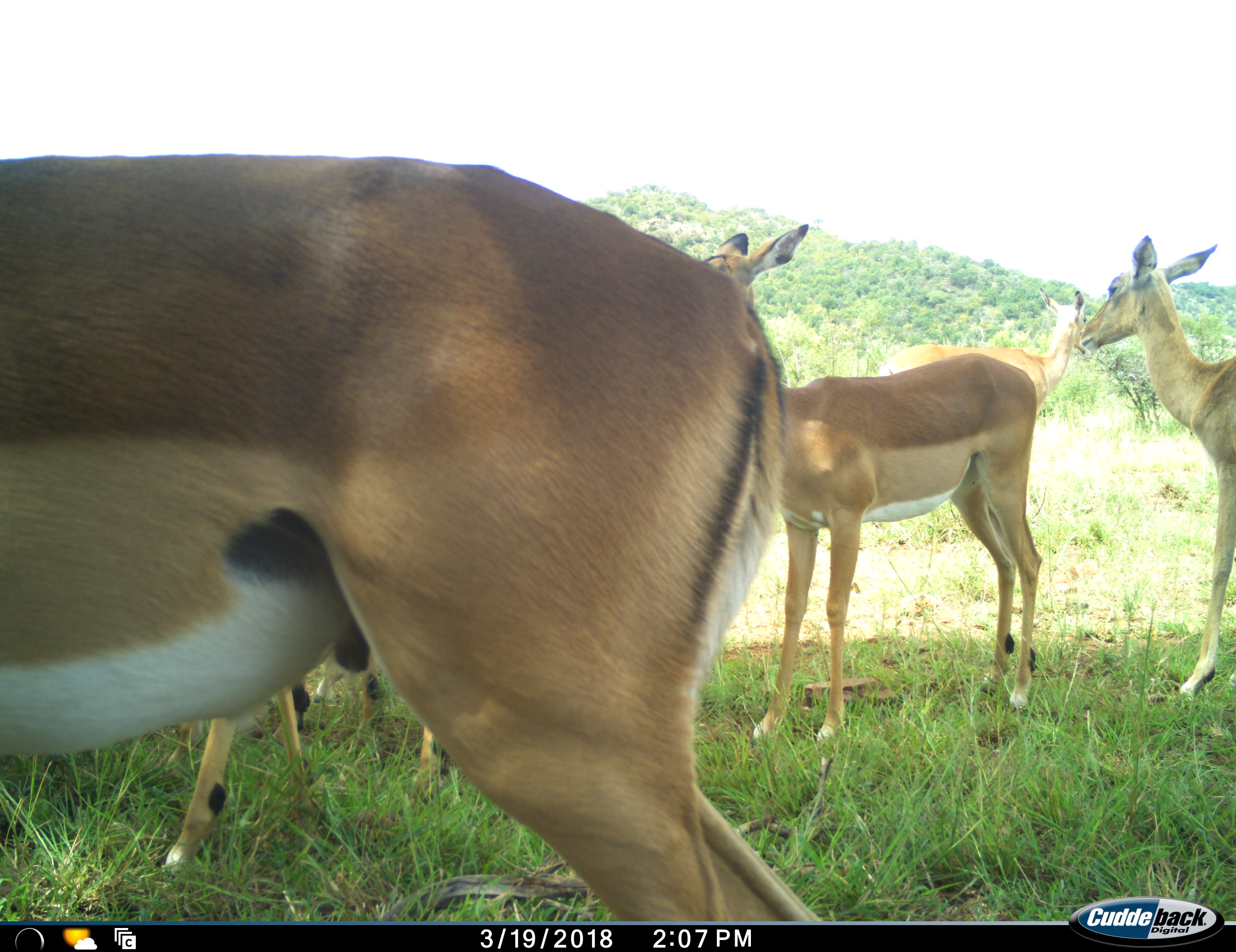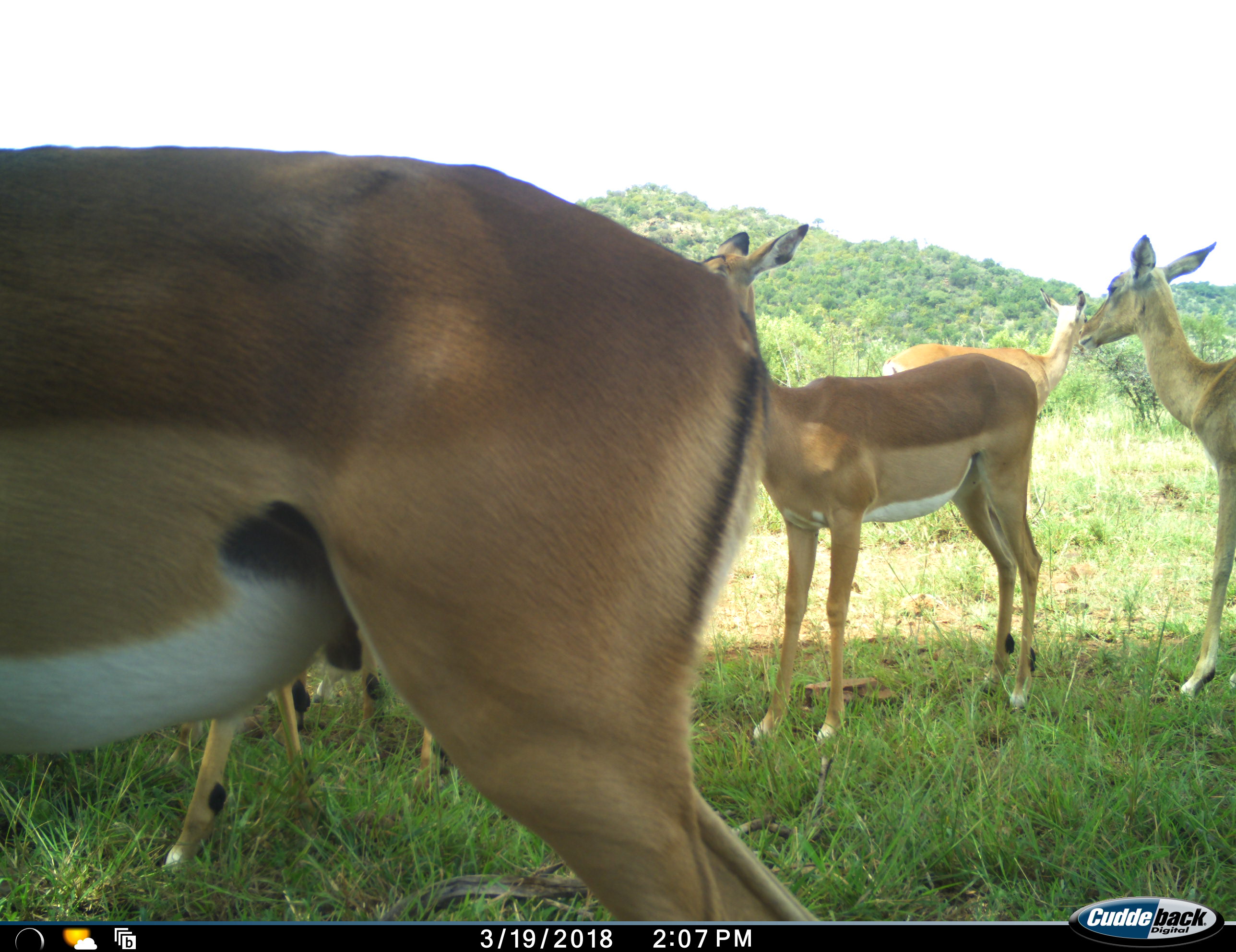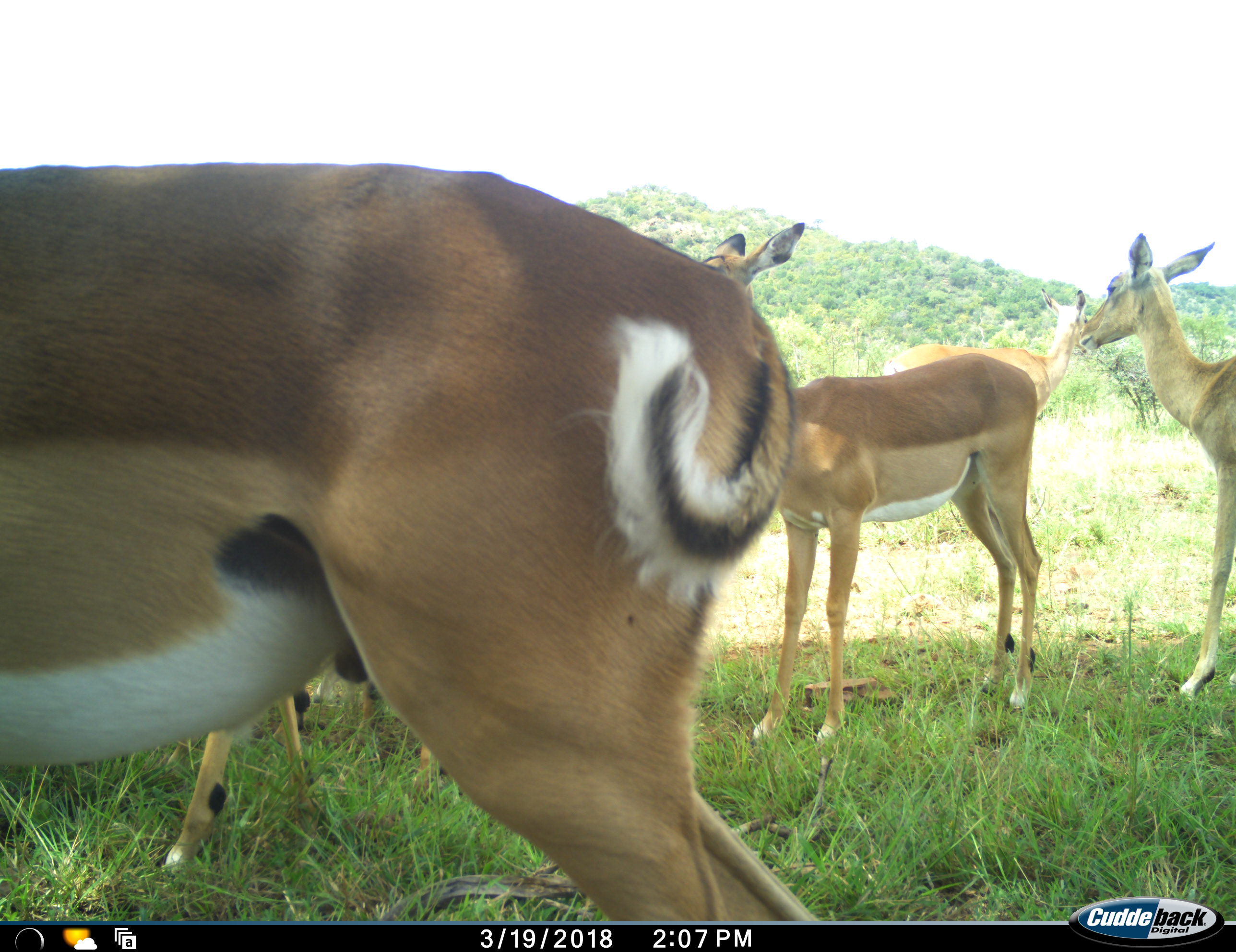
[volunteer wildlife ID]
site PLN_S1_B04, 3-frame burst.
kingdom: Animalia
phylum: Chordata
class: Mammalia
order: Artiodactyla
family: Bovidae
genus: Aepyceros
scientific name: Aepyceros melampus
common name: impala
Impala (Aepyceros melampus), count 6. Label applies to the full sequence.